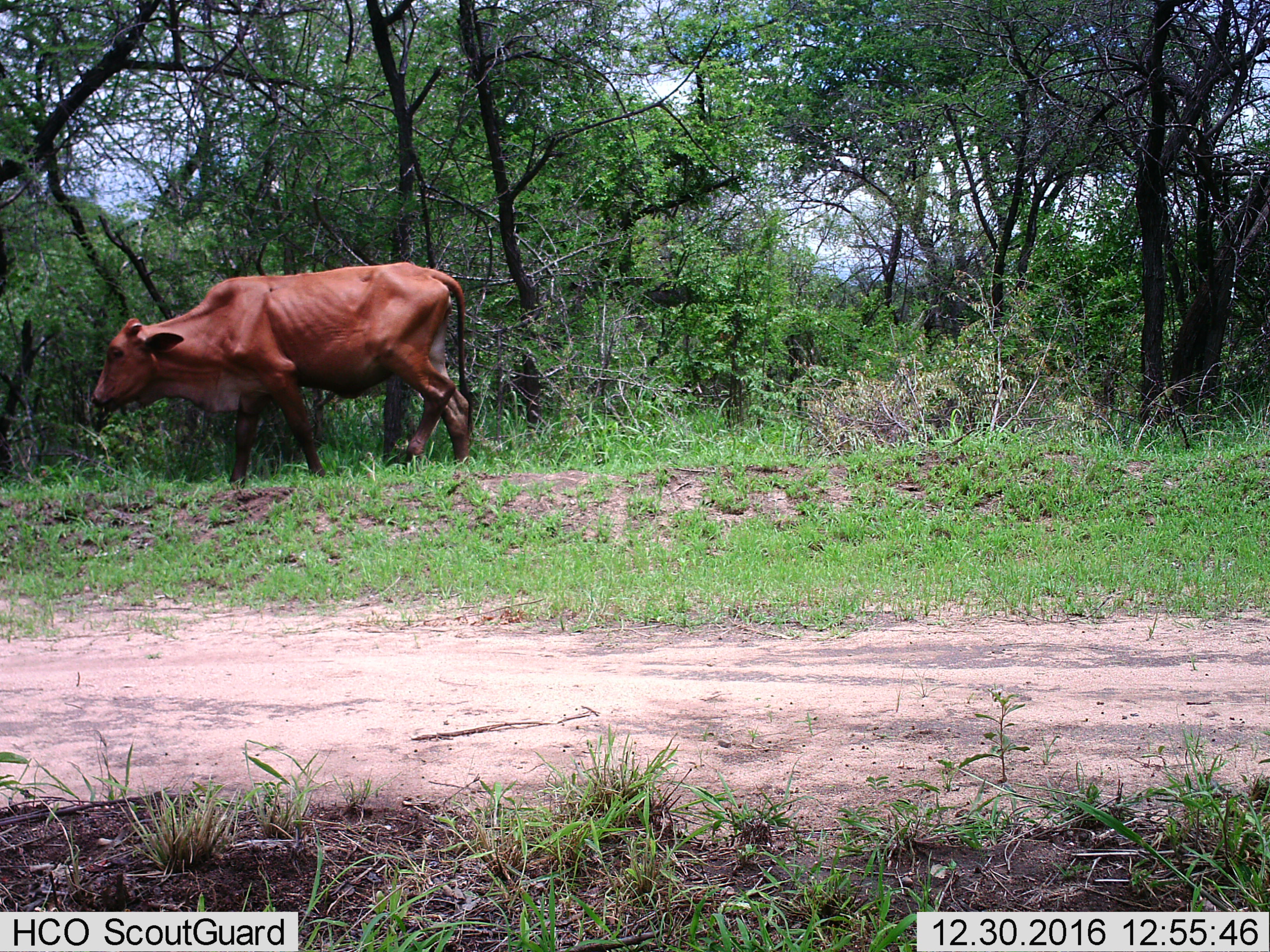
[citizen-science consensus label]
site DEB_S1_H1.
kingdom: Animalia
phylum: Chordata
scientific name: Vertebrata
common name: domestic animal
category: domesticanimal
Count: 1.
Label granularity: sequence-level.